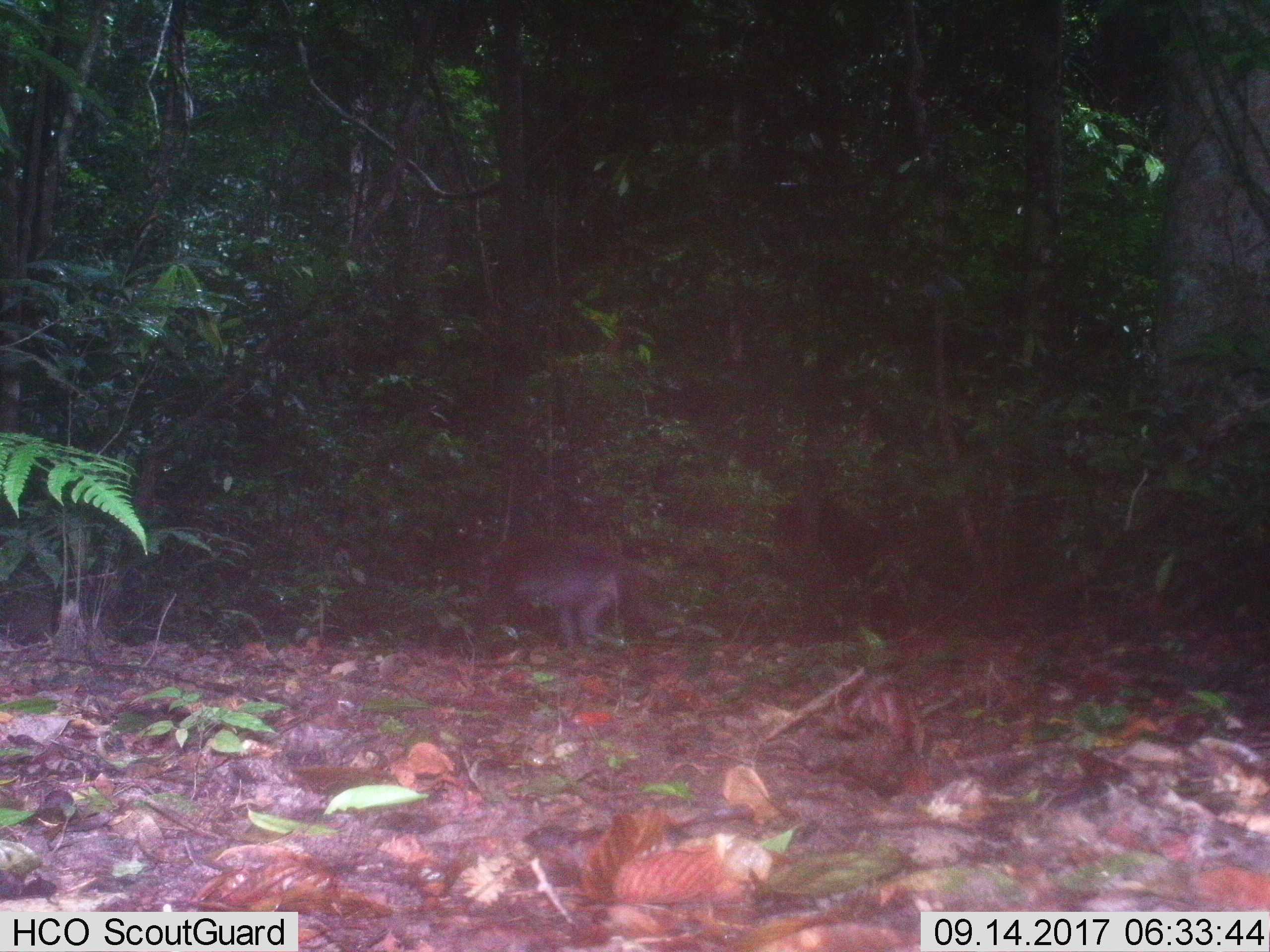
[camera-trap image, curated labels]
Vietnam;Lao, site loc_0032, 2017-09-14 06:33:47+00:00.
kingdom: Animalia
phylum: Chordata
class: Mammalia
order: Primates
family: Cercopithecidae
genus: Macaca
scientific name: Macaca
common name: macaques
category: assam or rhesus macaque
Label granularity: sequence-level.